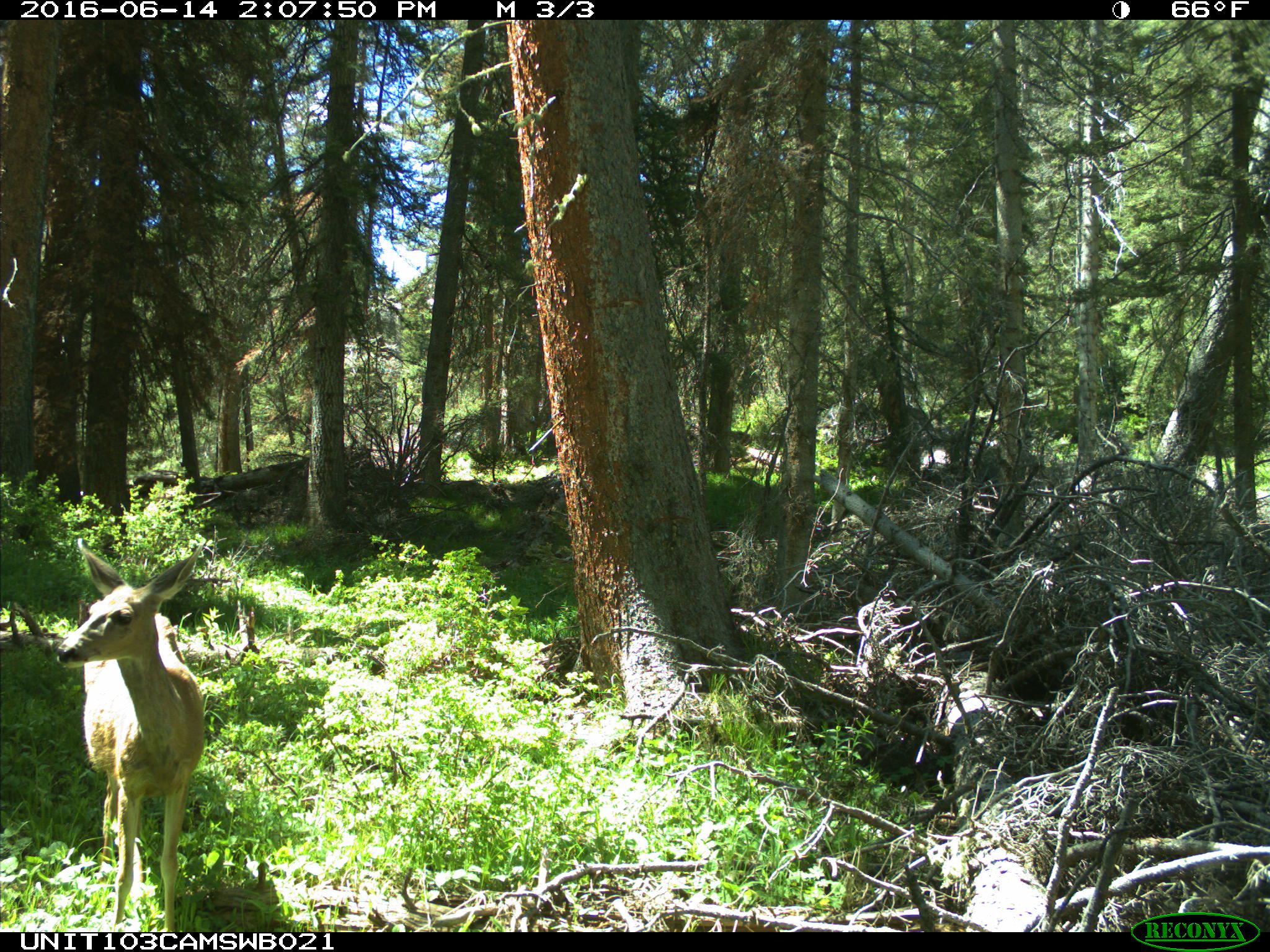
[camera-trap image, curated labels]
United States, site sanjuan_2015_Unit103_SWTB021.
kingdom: Animalia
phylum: Chordata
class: Mammalia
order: Artiodactyla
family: Cervidae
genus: Odocoileus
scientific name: Odocoileus hemionus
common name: mule deer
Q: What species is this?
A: Odocoileus hemionus (mule deer).